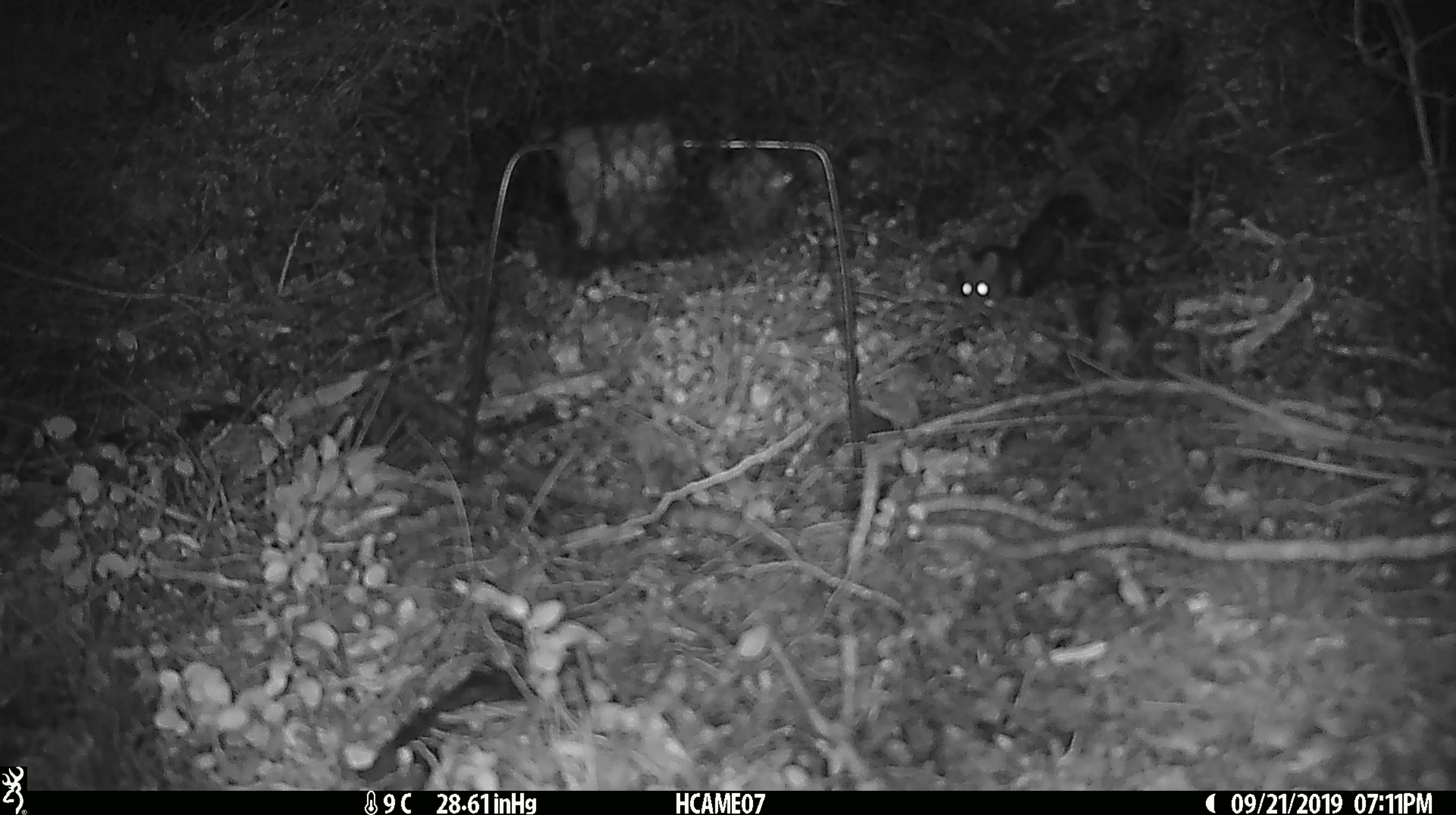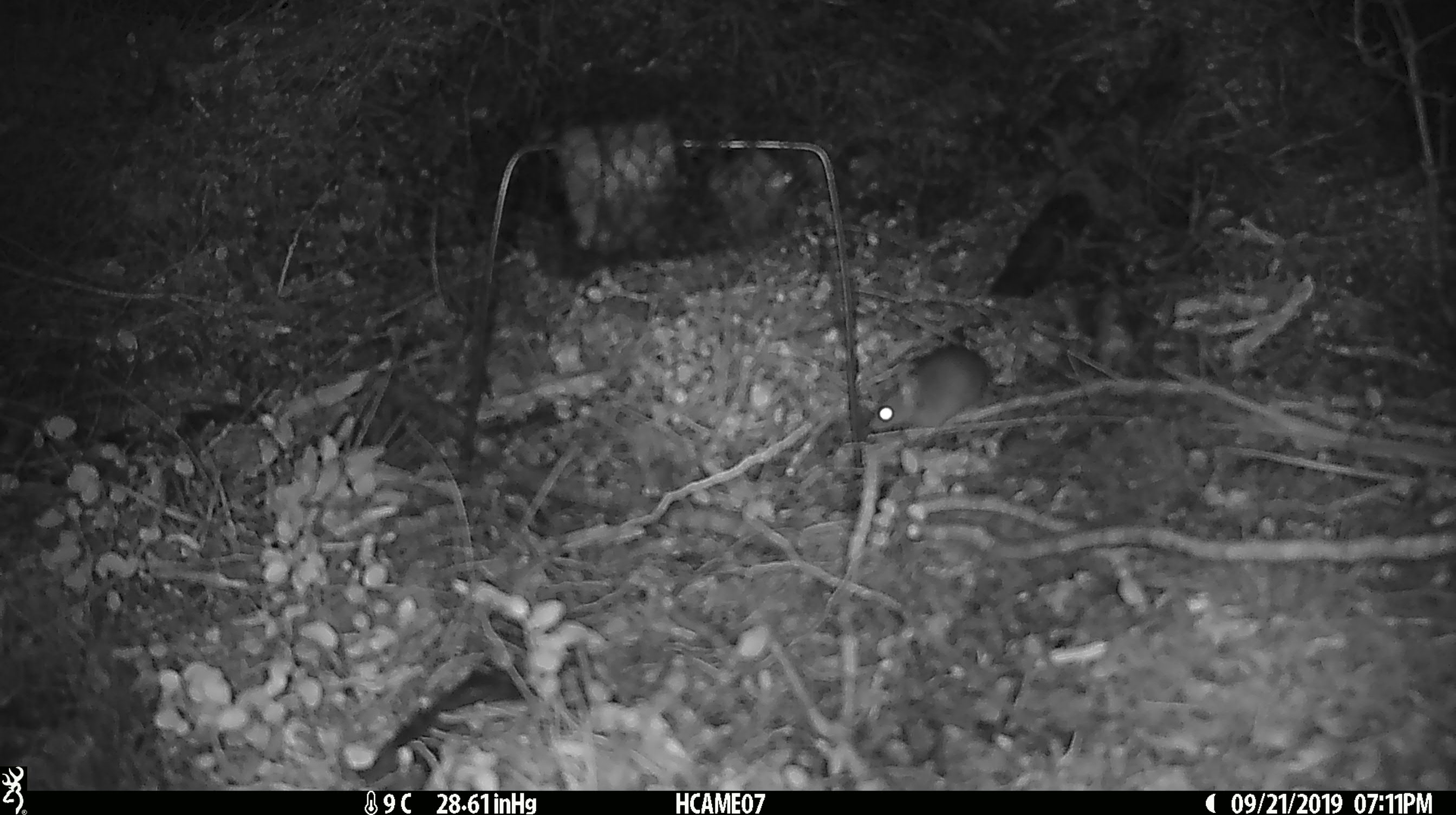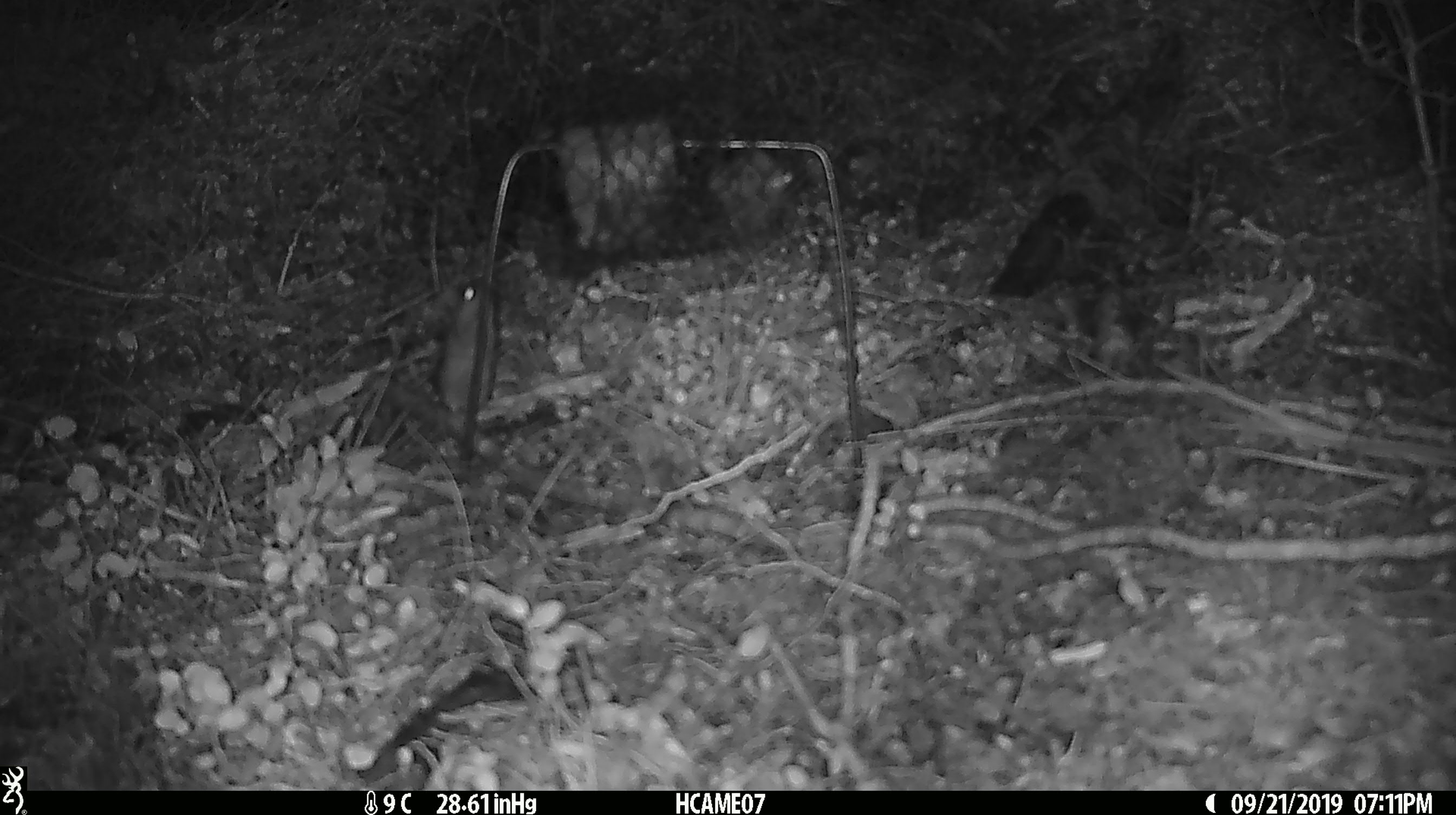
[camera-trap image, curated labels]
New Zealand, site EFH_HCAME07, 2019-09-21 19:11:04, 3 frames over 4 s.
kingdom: Animalia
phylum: Chordata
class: Mammalia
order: Rodentia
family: Muridae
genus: Mus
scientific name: Mus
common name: mouse